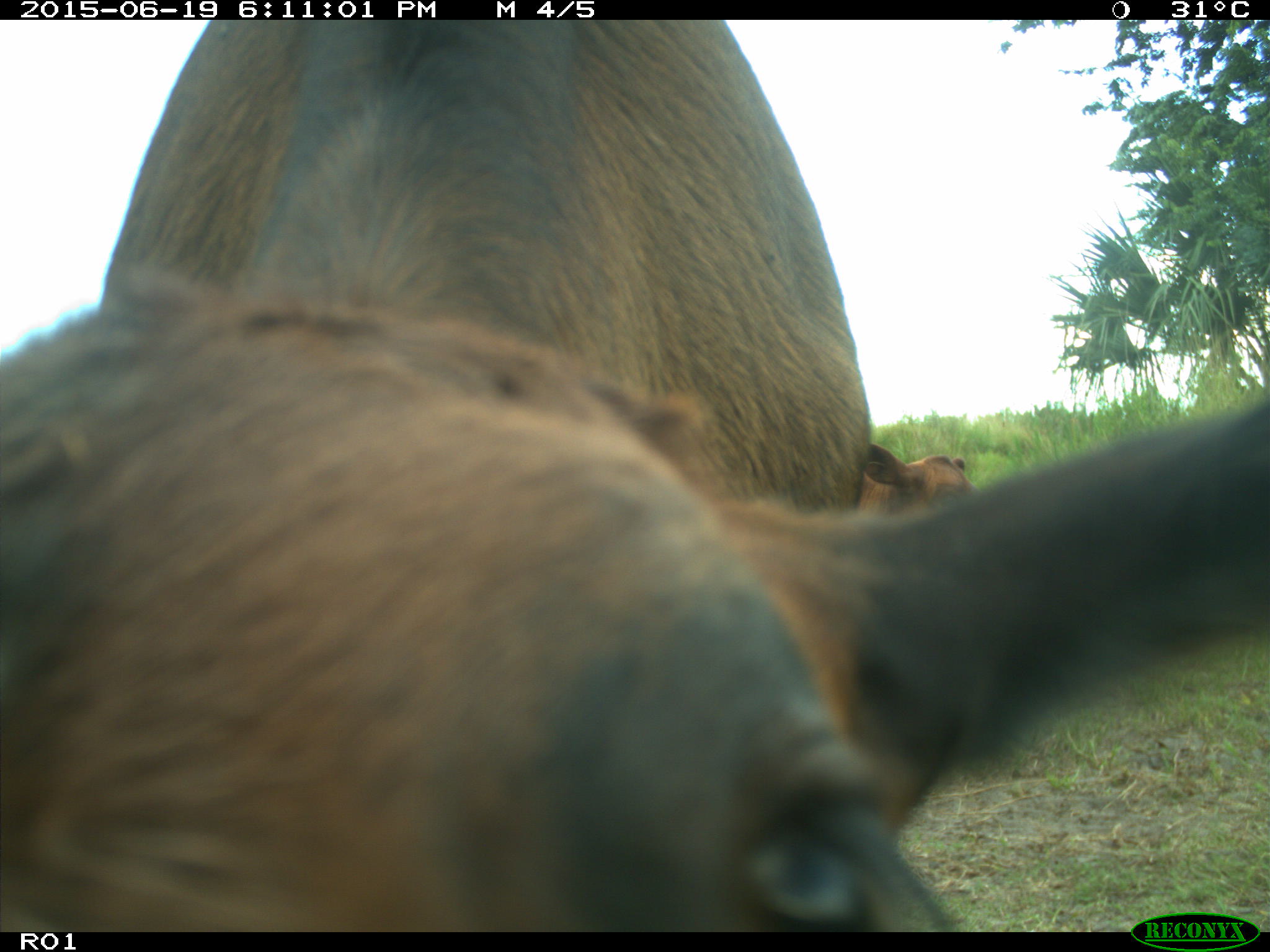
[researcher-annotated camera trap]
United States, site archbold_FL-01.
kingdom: Animalia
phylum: Chordata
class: Mammalia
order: Artiodactyla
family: Bovidae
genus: Bos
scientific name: Bos taurus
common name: domestic cow